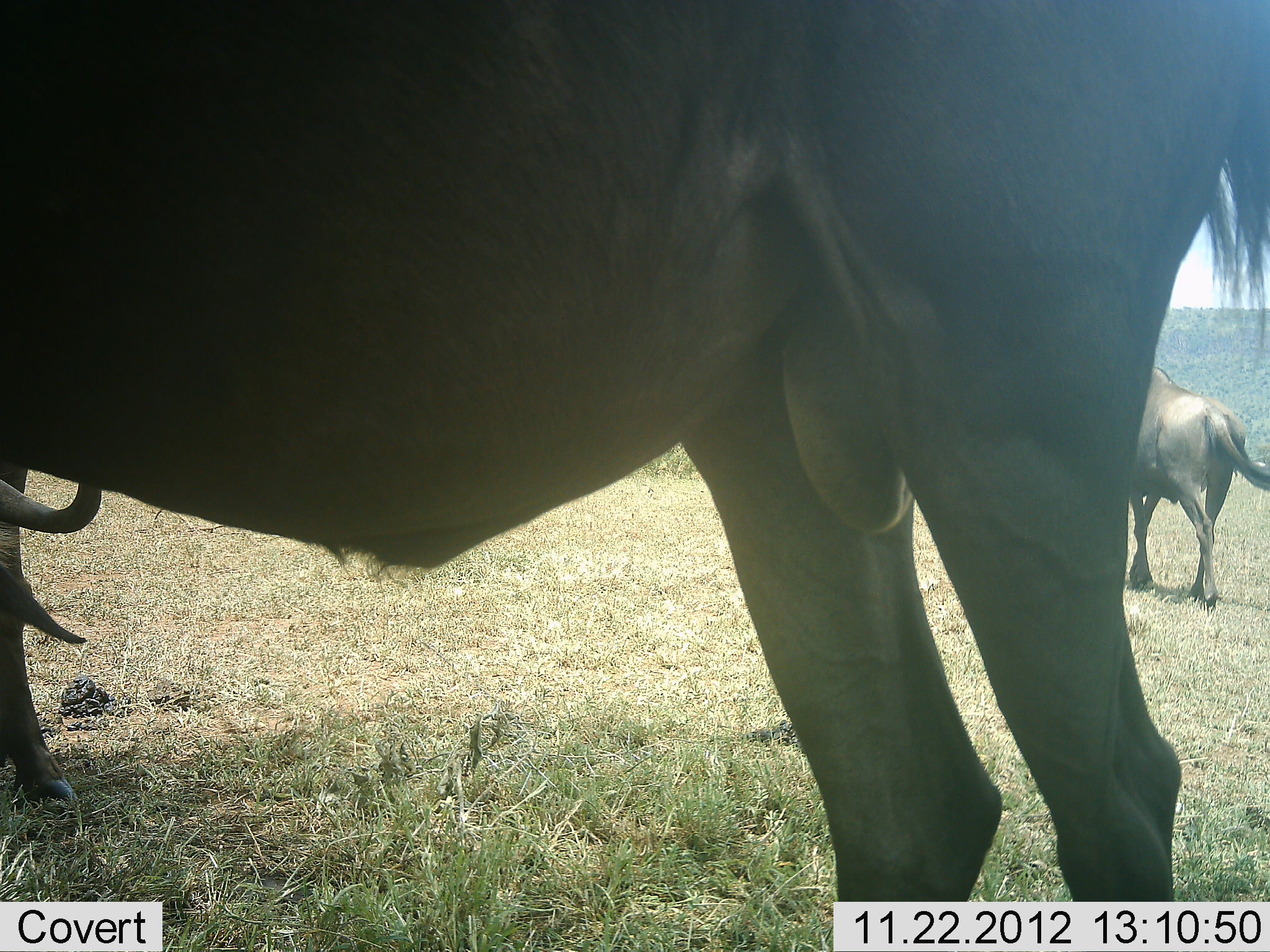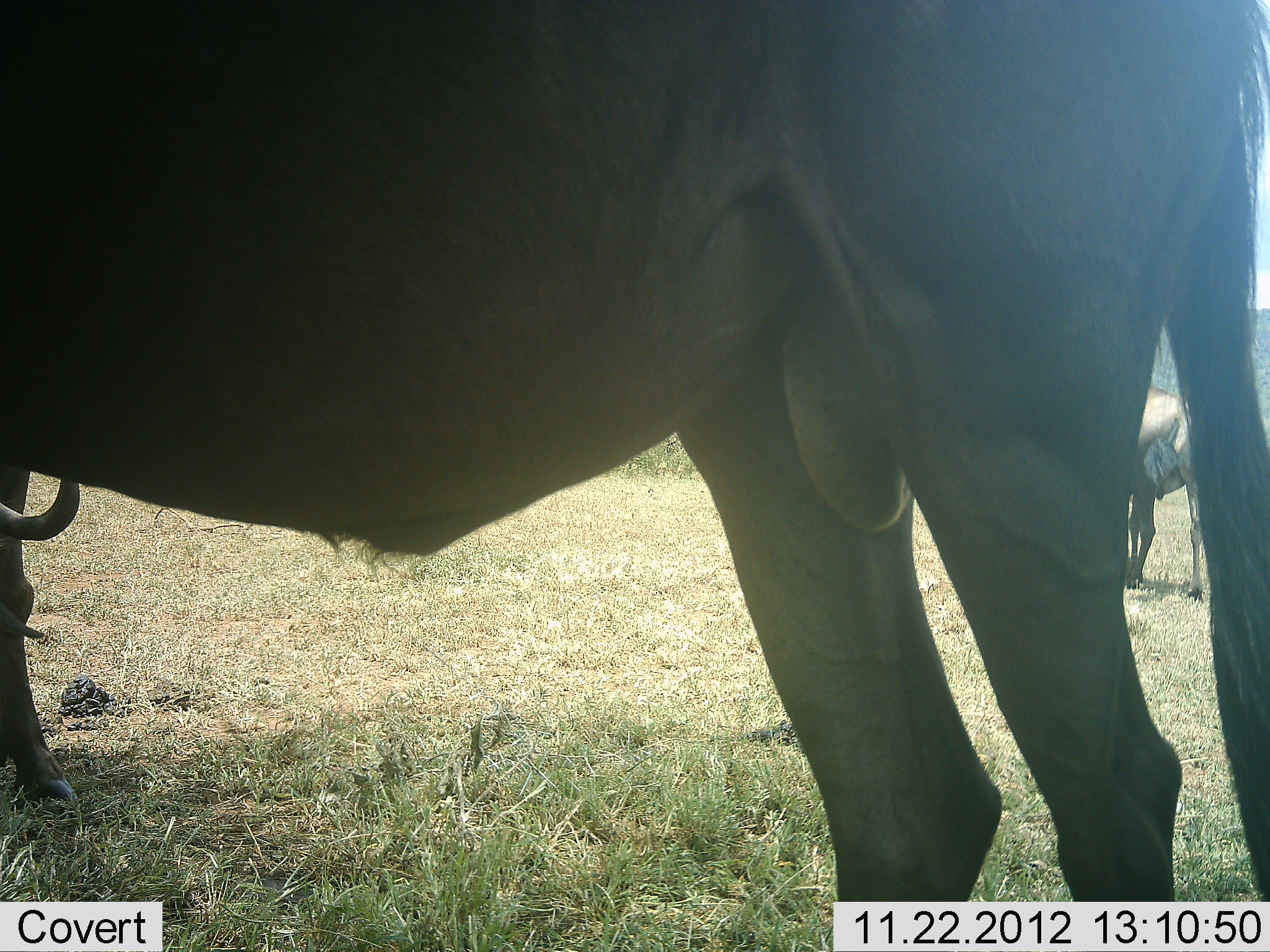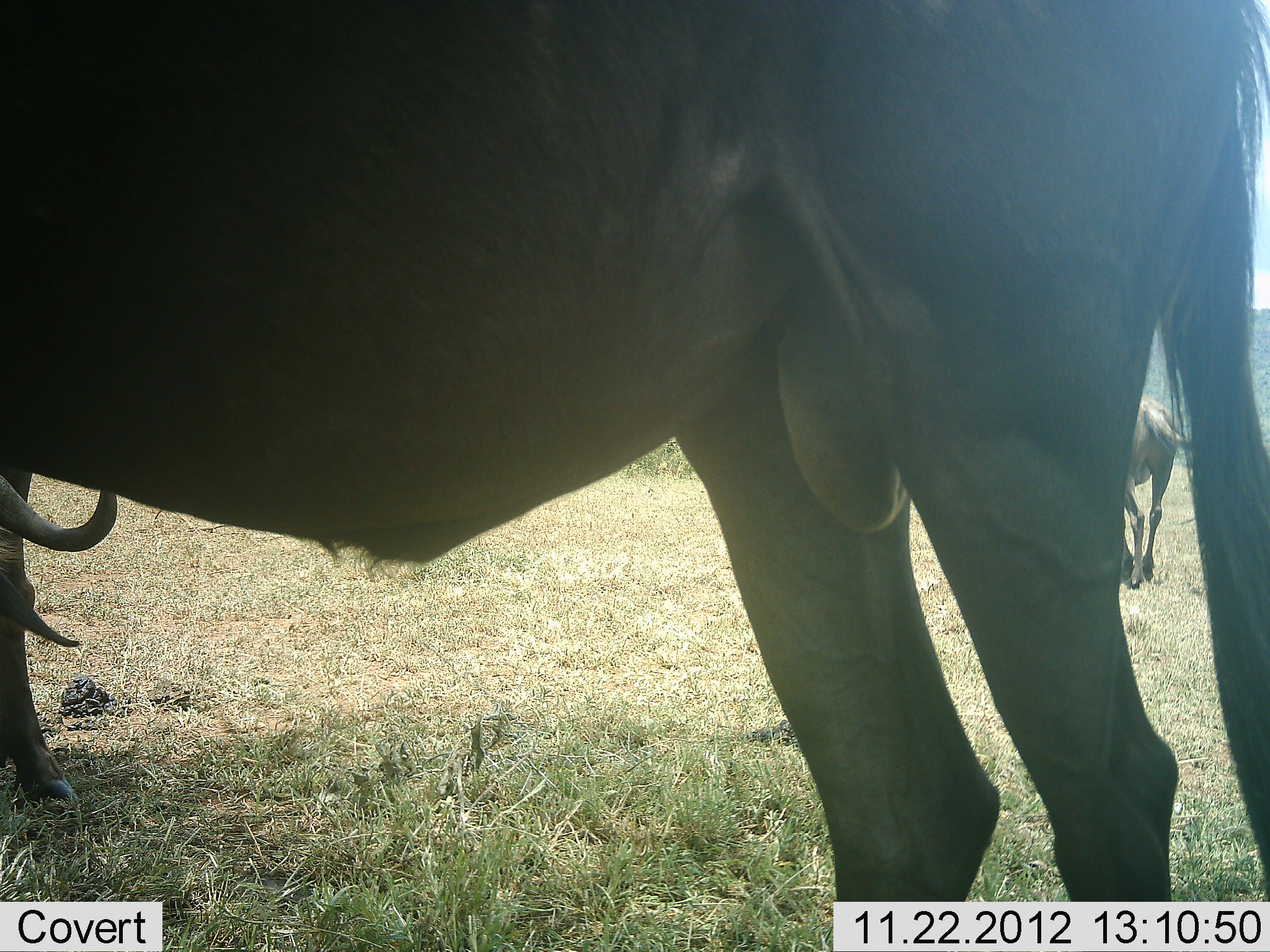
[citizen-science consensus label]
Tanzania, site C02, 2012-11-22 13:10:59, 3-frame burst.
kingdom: Animalia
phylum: Chordata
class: Mammalia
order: Artiodactyla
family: Bovidae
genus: Connochaetes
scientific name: Connochaetes taurinus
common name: blue wildebeest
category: wildebeest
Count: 3.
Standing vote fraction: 92%.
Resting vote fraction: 0%.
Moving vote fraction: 40%.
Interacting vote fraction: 0%.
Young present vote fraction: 0%.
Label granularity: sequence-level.